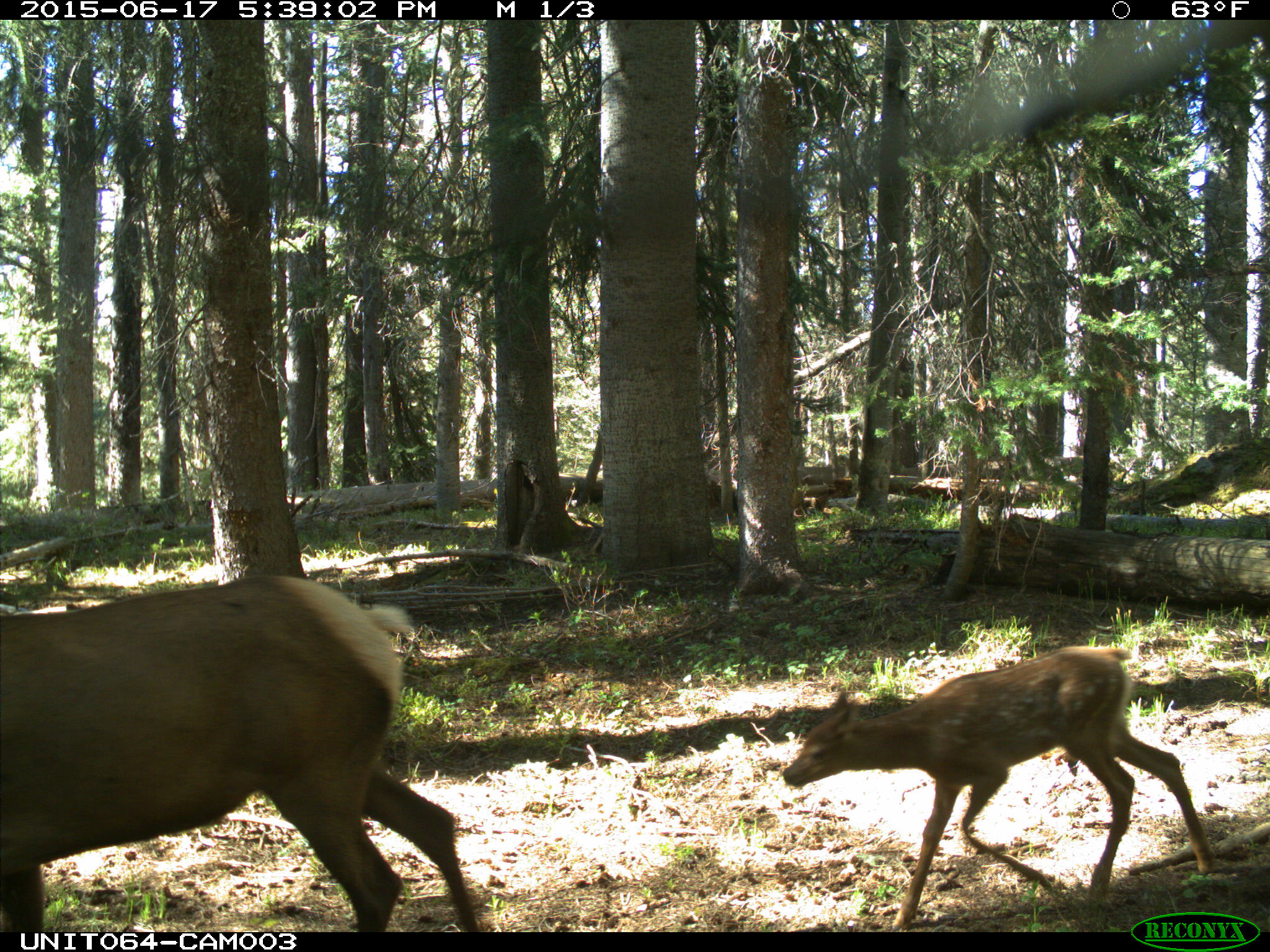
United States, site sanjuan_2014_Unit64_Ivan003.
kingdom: Animalia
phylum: Chordata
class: Mammalia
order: Artiodactyla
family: Cervidae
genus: Cervus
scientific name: Cervus elaphus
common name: red deer